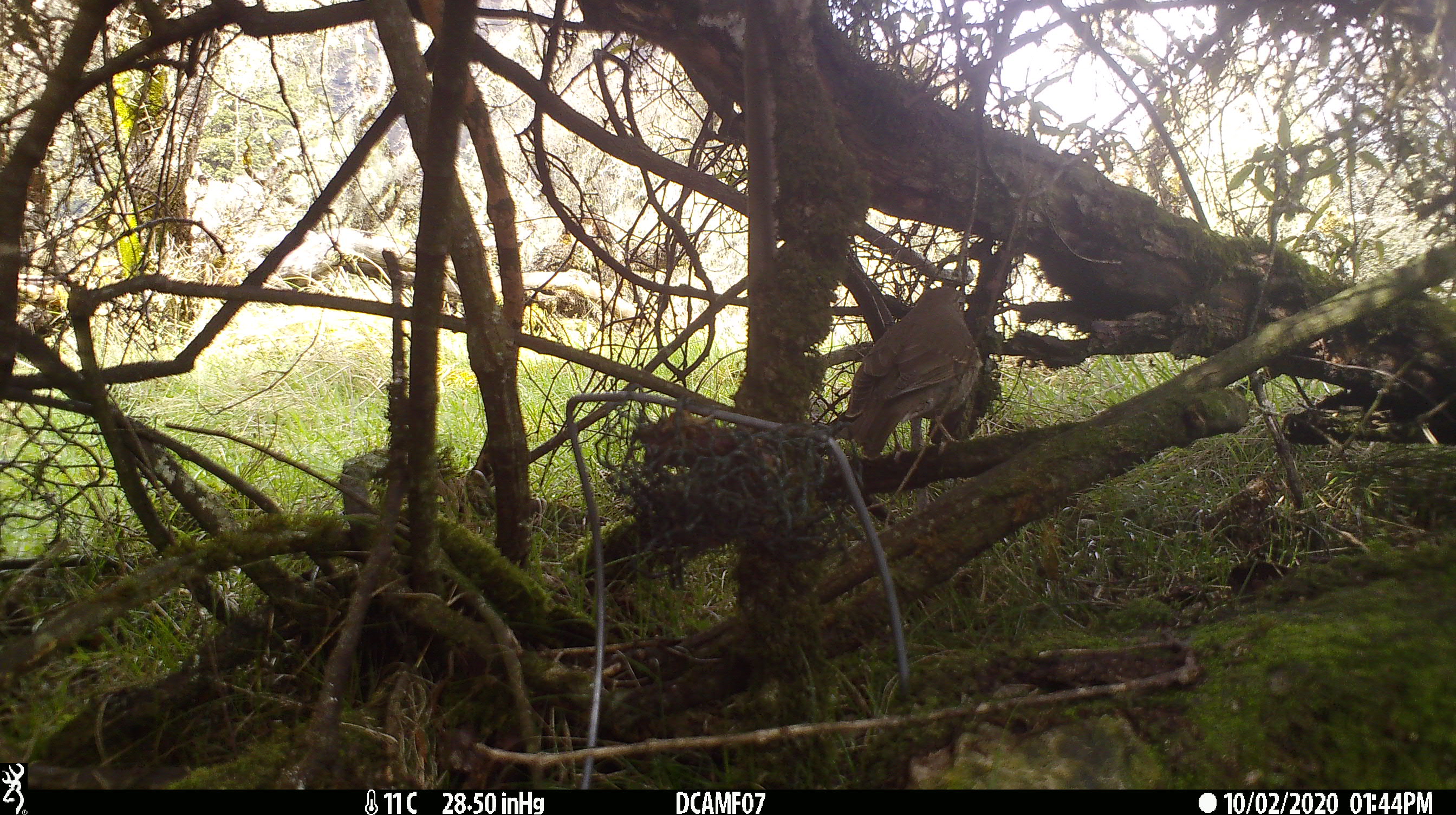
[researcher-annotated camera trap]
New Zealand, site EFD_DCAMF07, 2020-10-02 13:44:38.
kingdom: Animalia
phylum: Chordata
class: Aves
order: Passeriformes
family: Turdidae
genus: Turdus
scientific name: Turdus philomelos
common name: song thrush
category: thrush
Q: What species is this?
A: Thrush (song thrush) (Turdus philomelos).